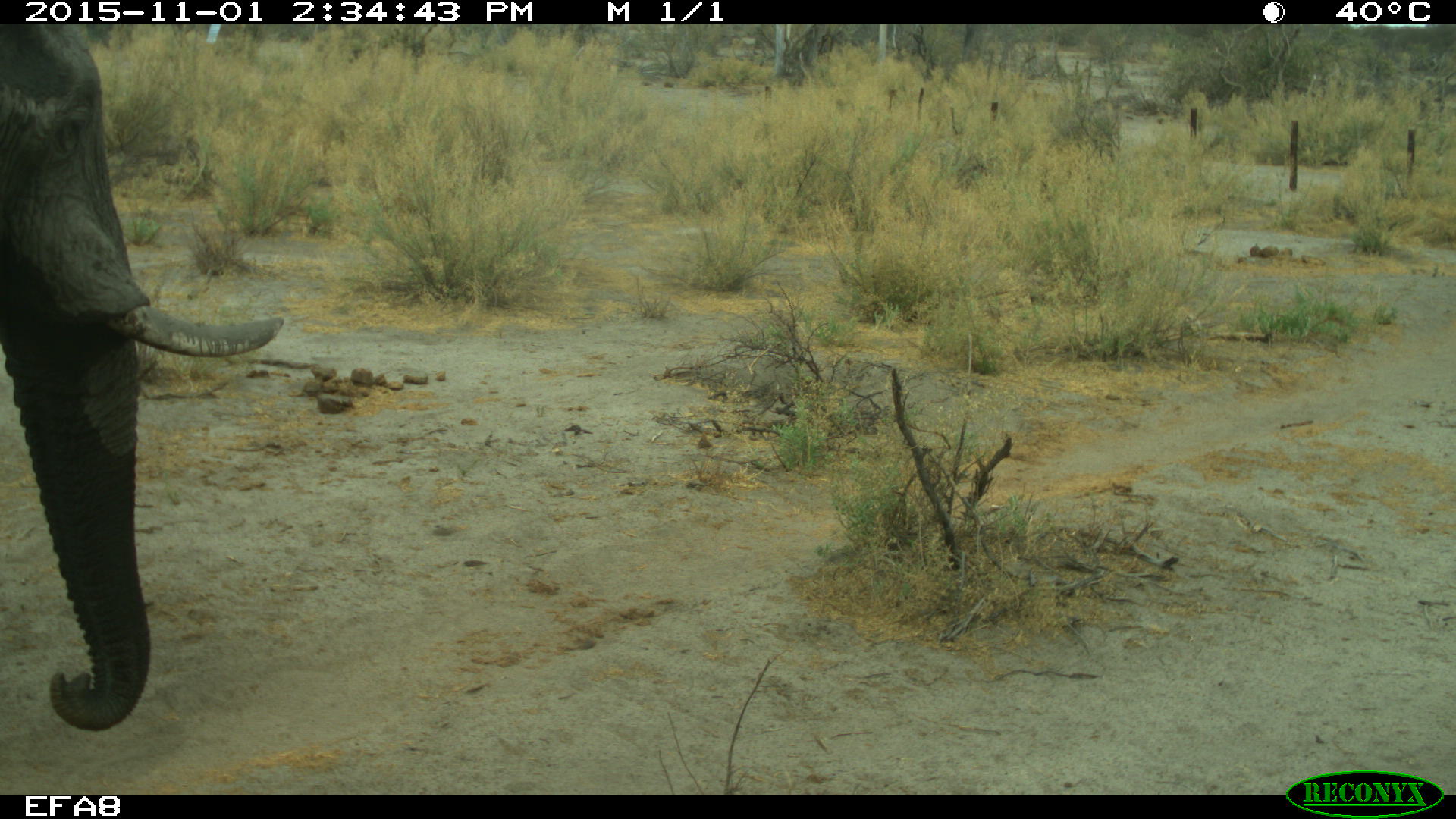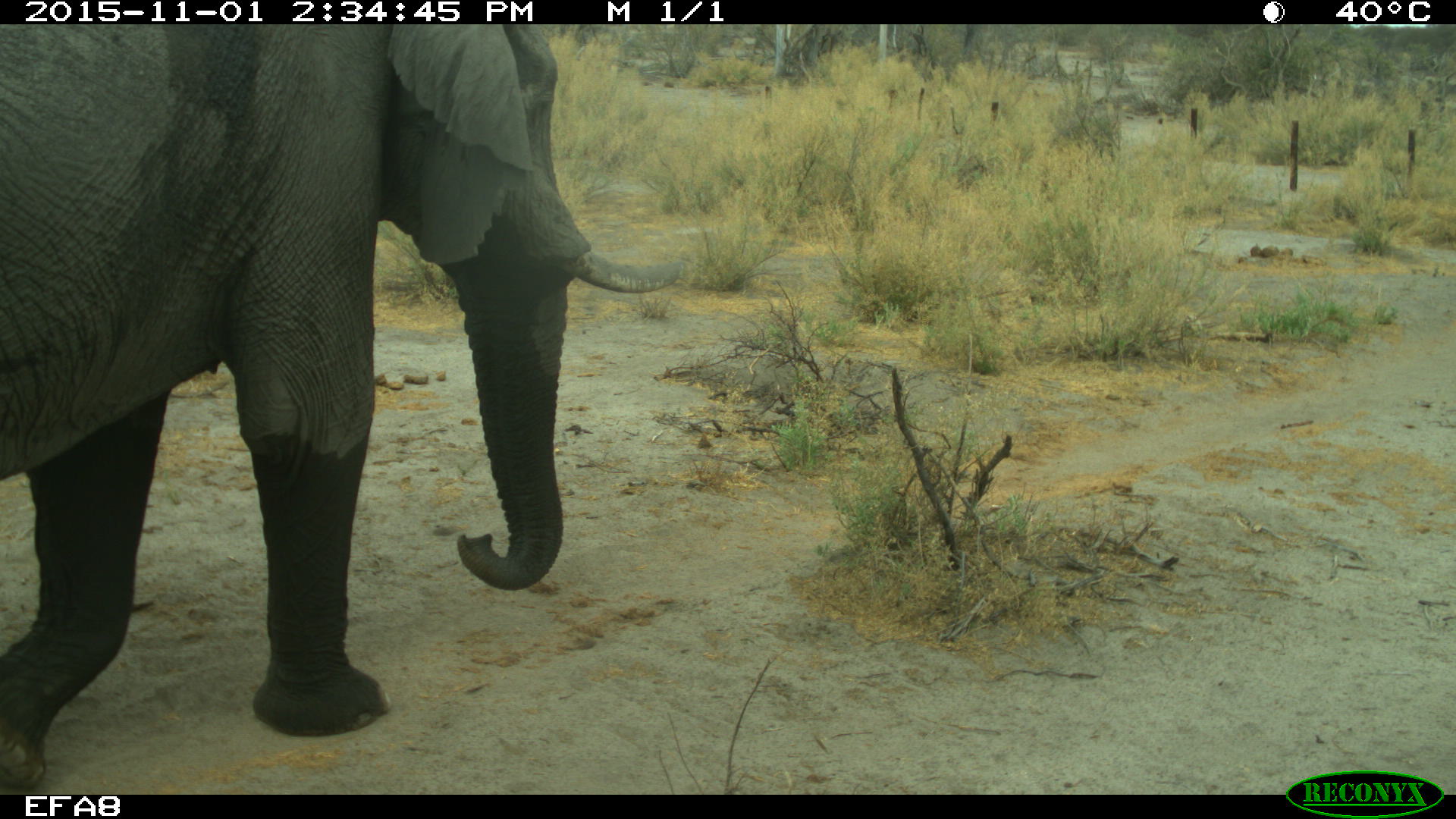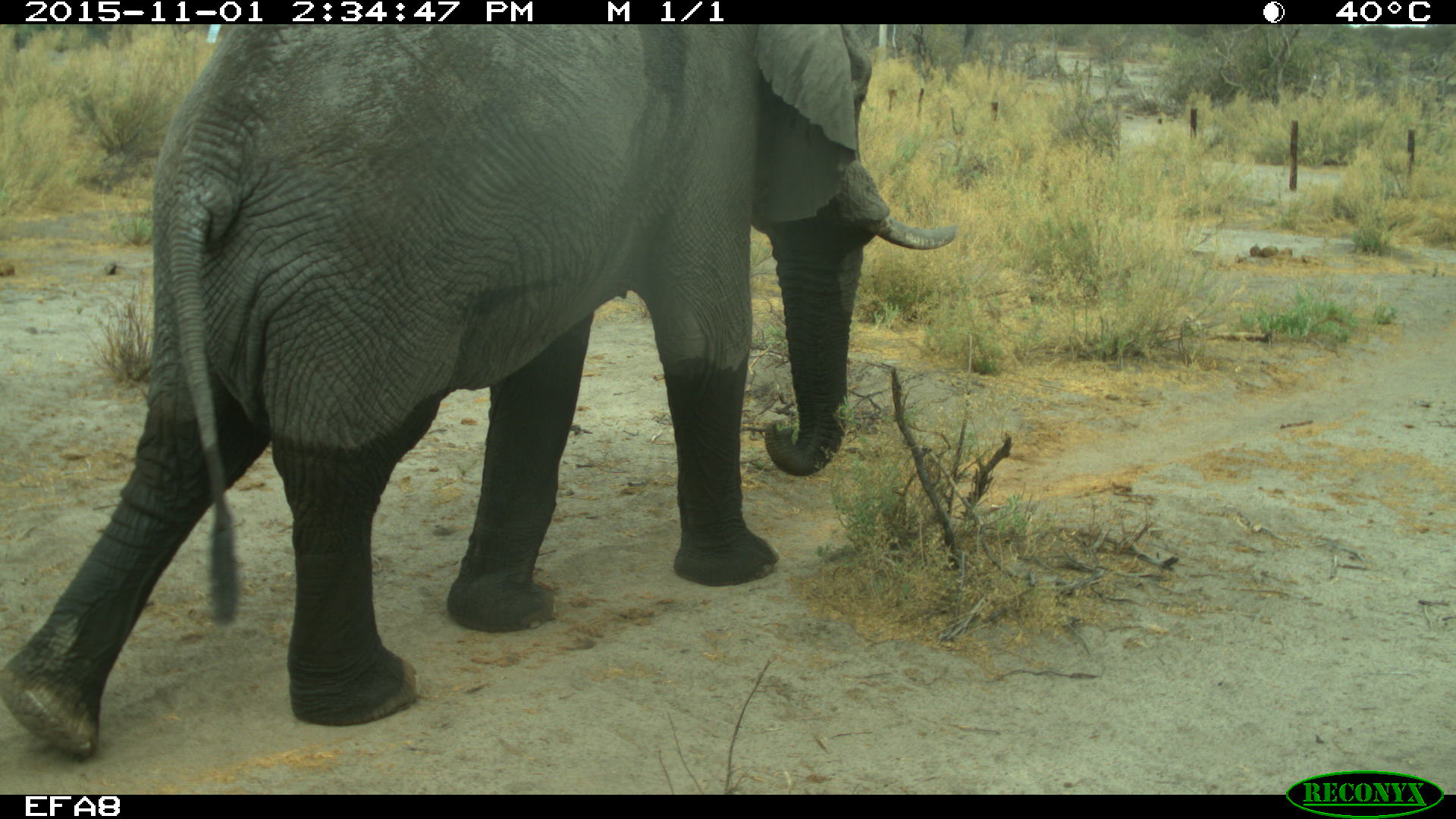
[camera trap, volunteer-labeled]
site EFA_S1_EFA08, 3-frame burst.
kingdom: Animalia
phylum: Chordata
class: Mammalia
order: Proboscidea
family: Elephantidae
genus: Loxodonta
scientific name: Loxodonta africana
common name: african bush elephant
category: elephant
Elephant (african bush elephant) (Loxodonta africana), count 1. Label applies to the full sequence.